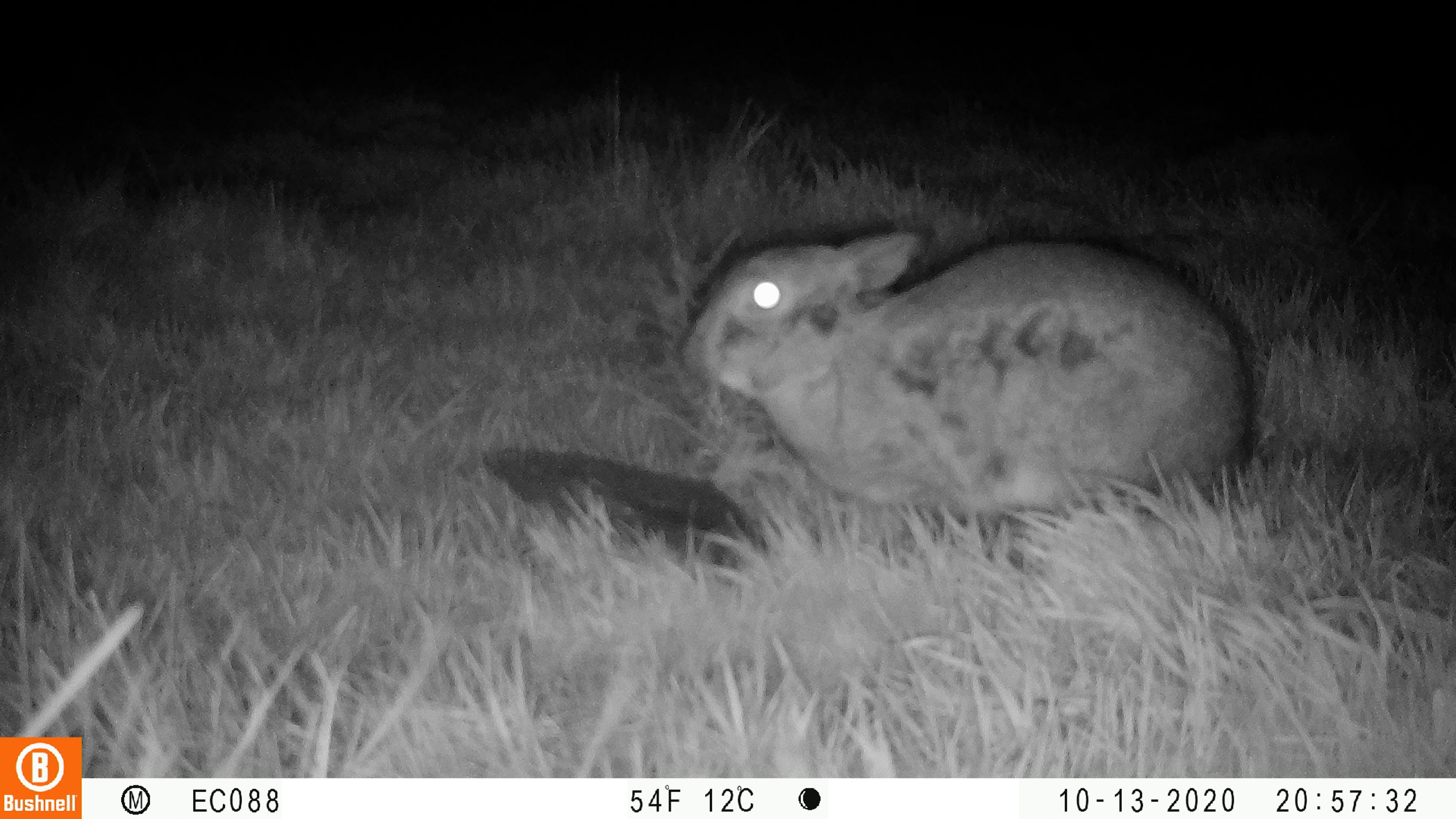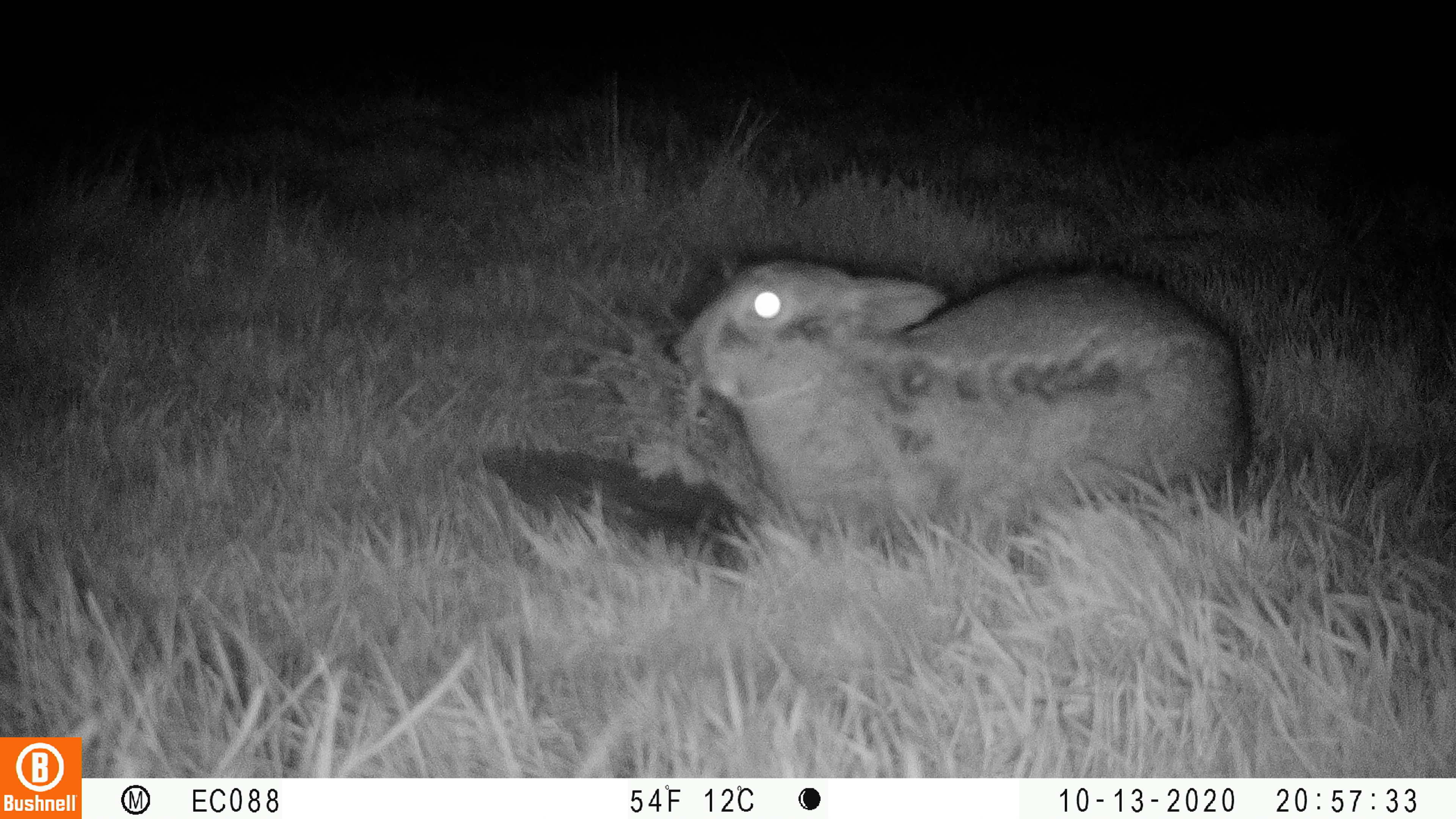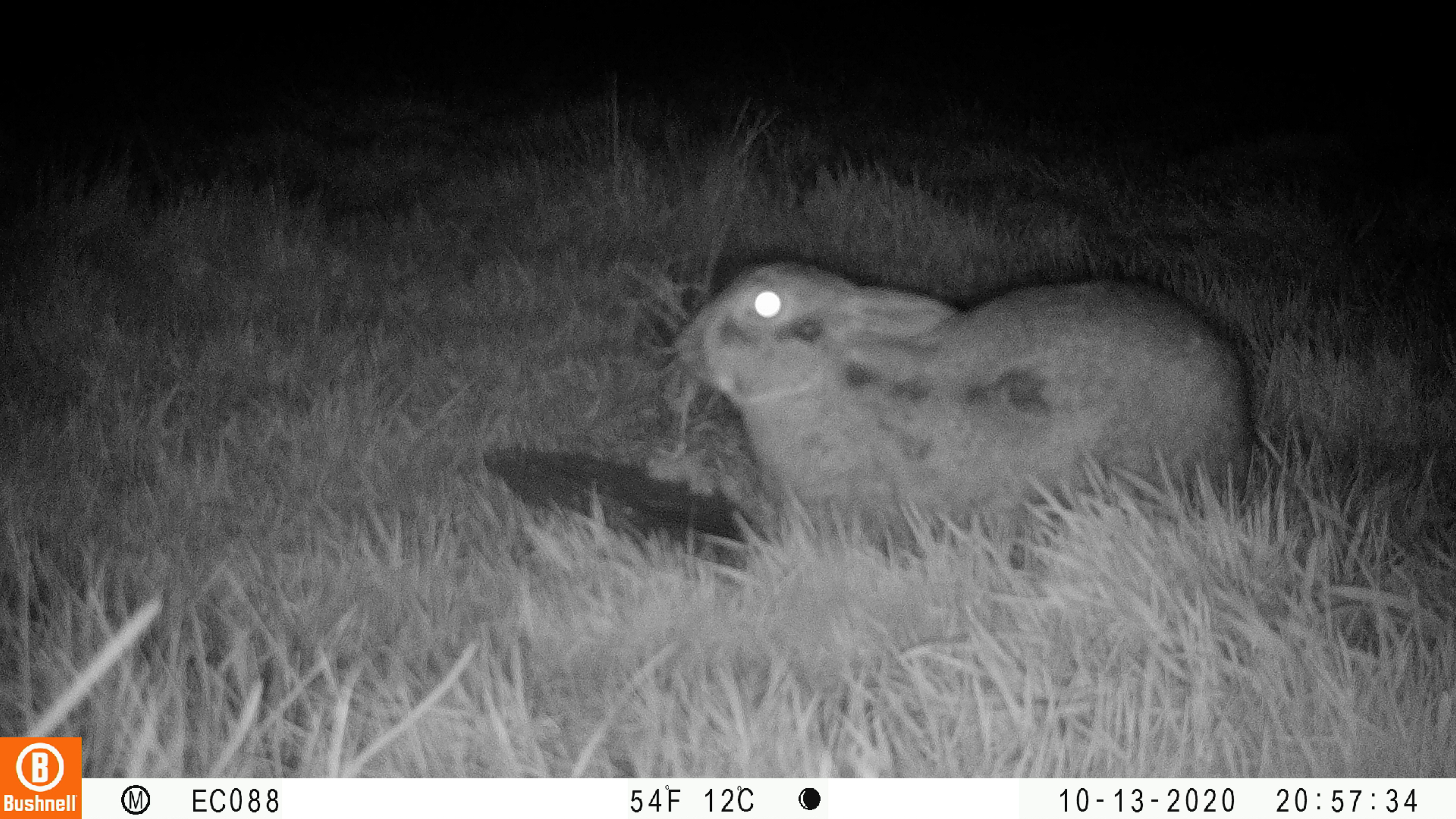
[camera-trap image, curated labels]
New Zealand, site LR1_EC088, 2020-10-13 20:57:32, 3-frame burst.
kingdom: Animalia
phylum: Chordata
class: Mammalia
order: Lagomorpha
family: Leporidae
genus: Oryctolagus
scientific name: Oryctolagus cuniculus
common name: european rabbit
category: rabbit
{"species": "rabbit (european rabbit) (Oryctolagus cuniculus)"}